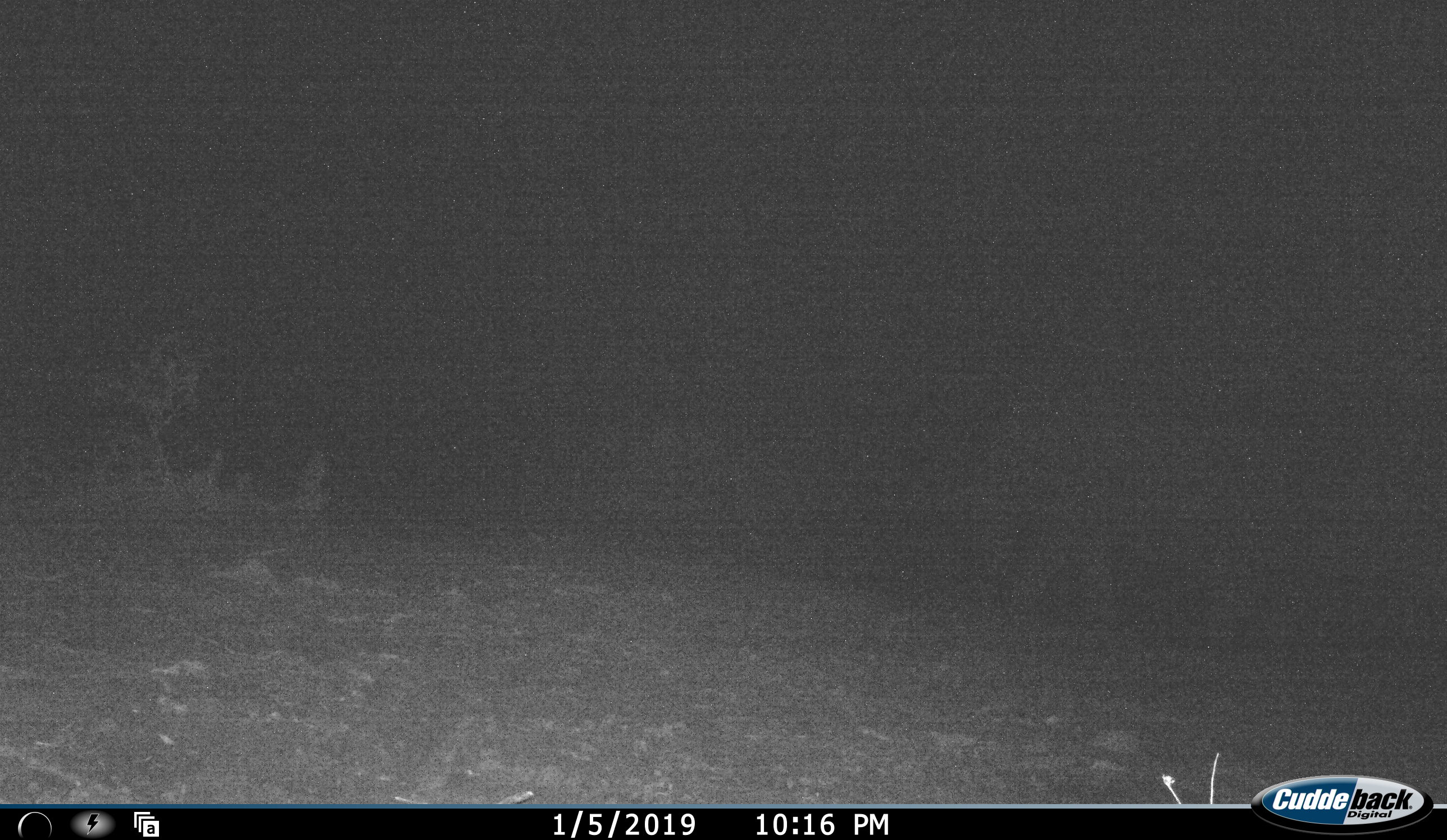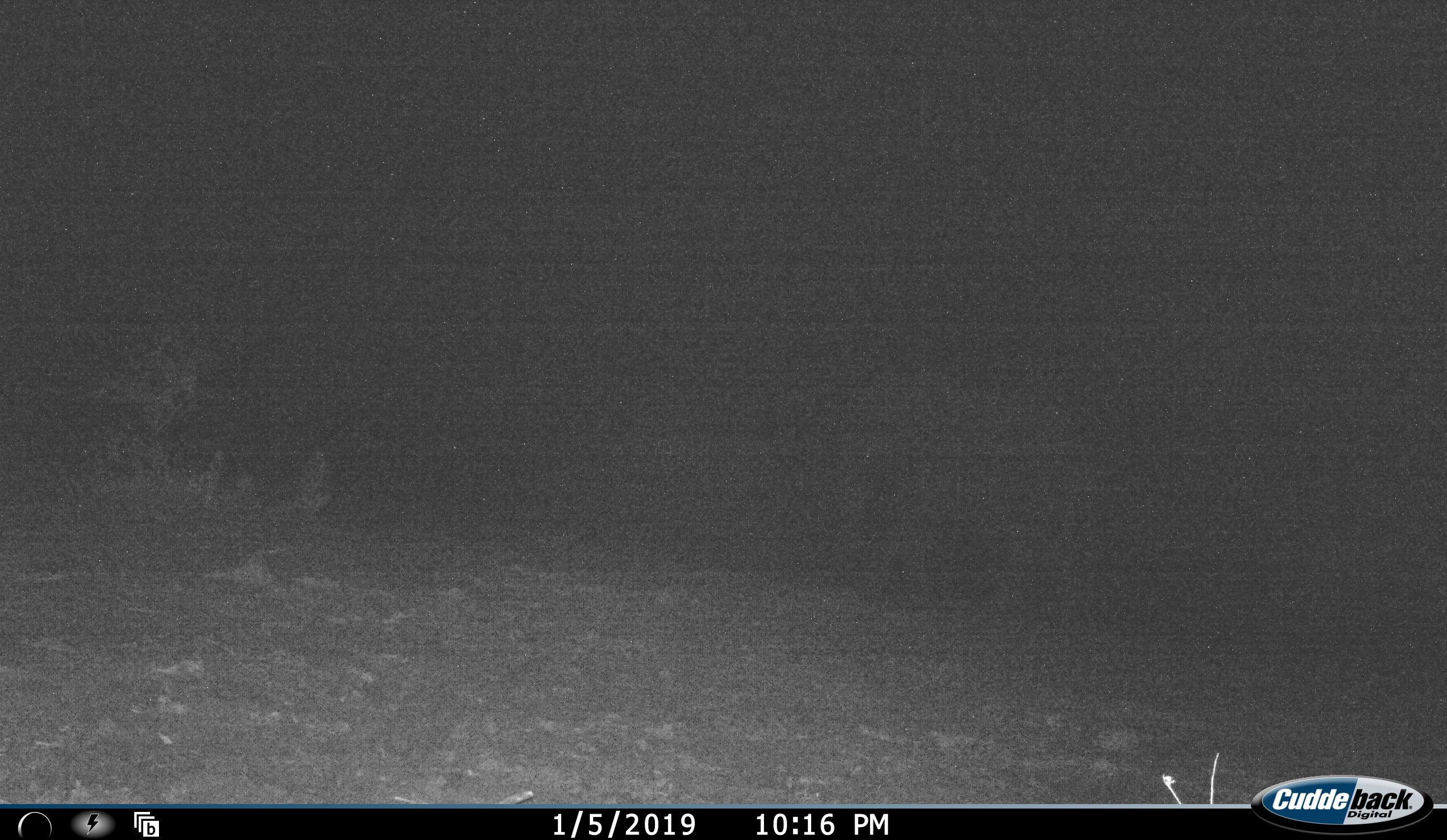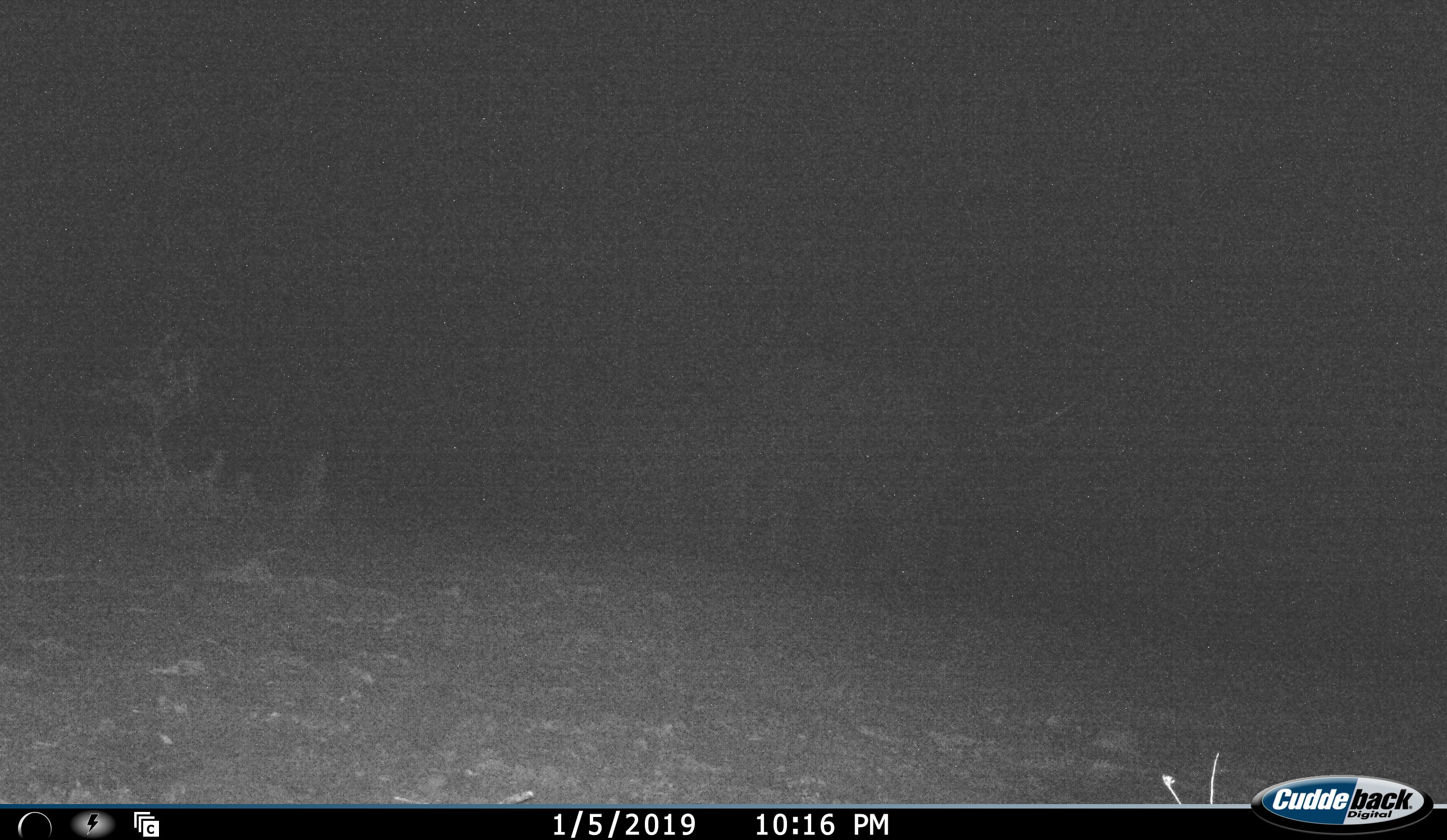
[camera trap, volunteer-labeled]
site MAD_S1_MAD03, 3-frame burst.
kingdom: Animalia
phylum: Chordata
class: Mammalia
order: Proboscidea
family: Elephantidae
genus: Loxodonta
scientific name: Loxodonta africana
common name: african bush elephant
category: elephant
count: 1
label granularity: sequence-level